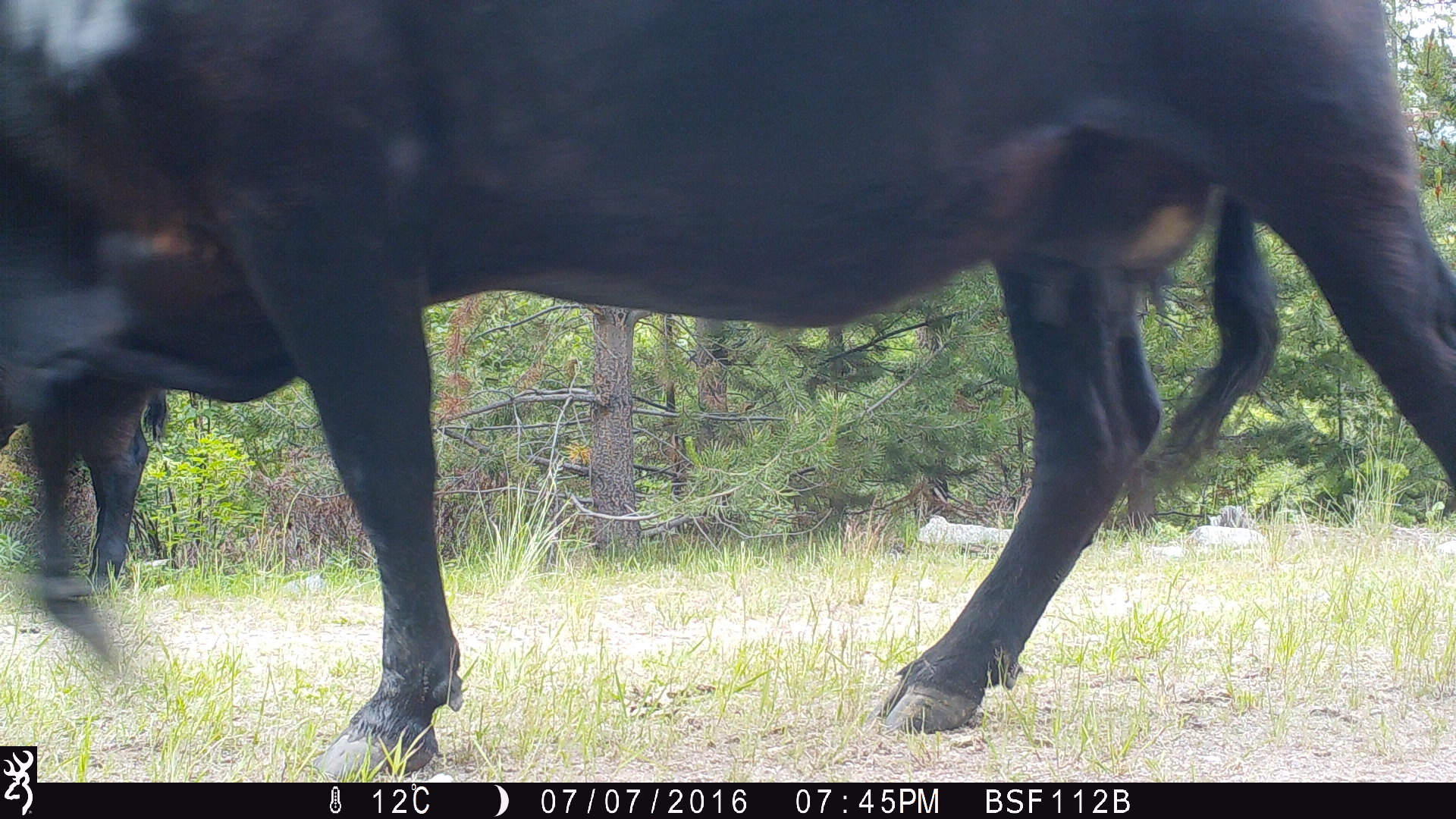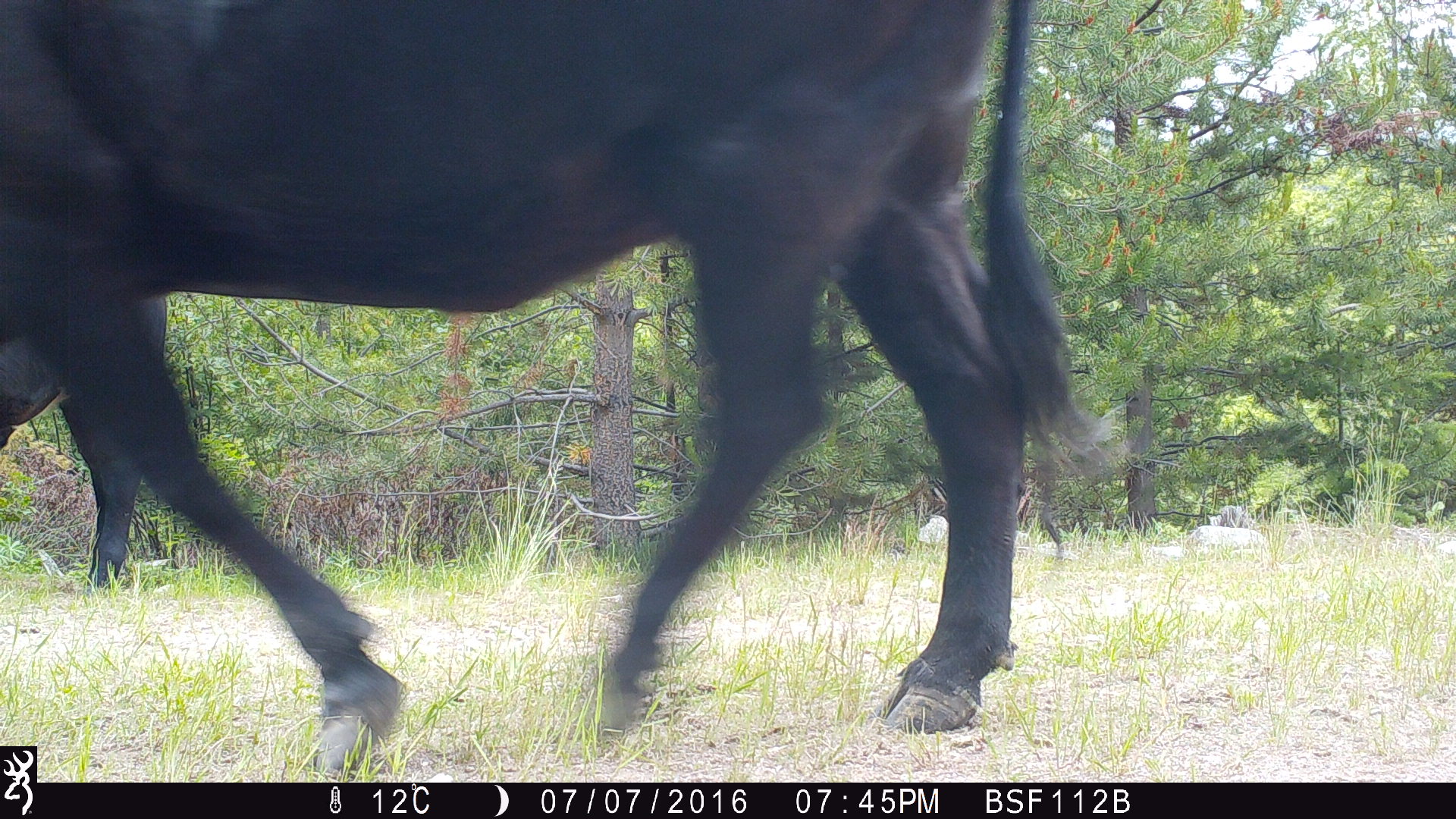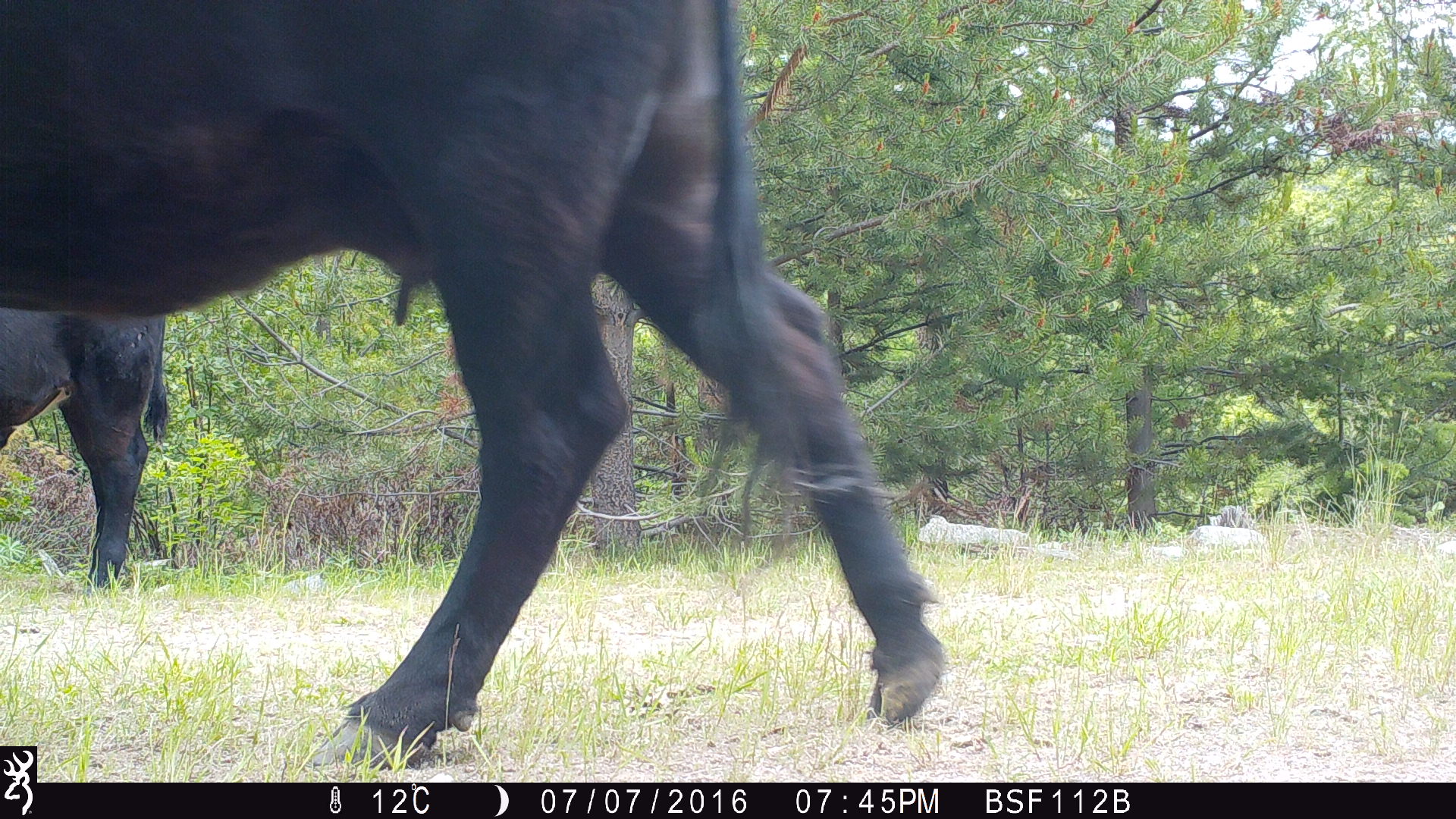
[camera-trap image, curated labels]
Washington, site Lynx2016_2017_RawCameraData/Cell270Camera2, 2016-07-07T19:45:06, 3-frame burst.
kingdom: Animalia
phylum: Chordata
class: Mammalia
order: Artiodactyla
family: Bovidae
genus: Bos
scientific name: Bos taurus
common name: domestic cattle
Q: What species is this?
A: Domestic cattle (Bos taurus).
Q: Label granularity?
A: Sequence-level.